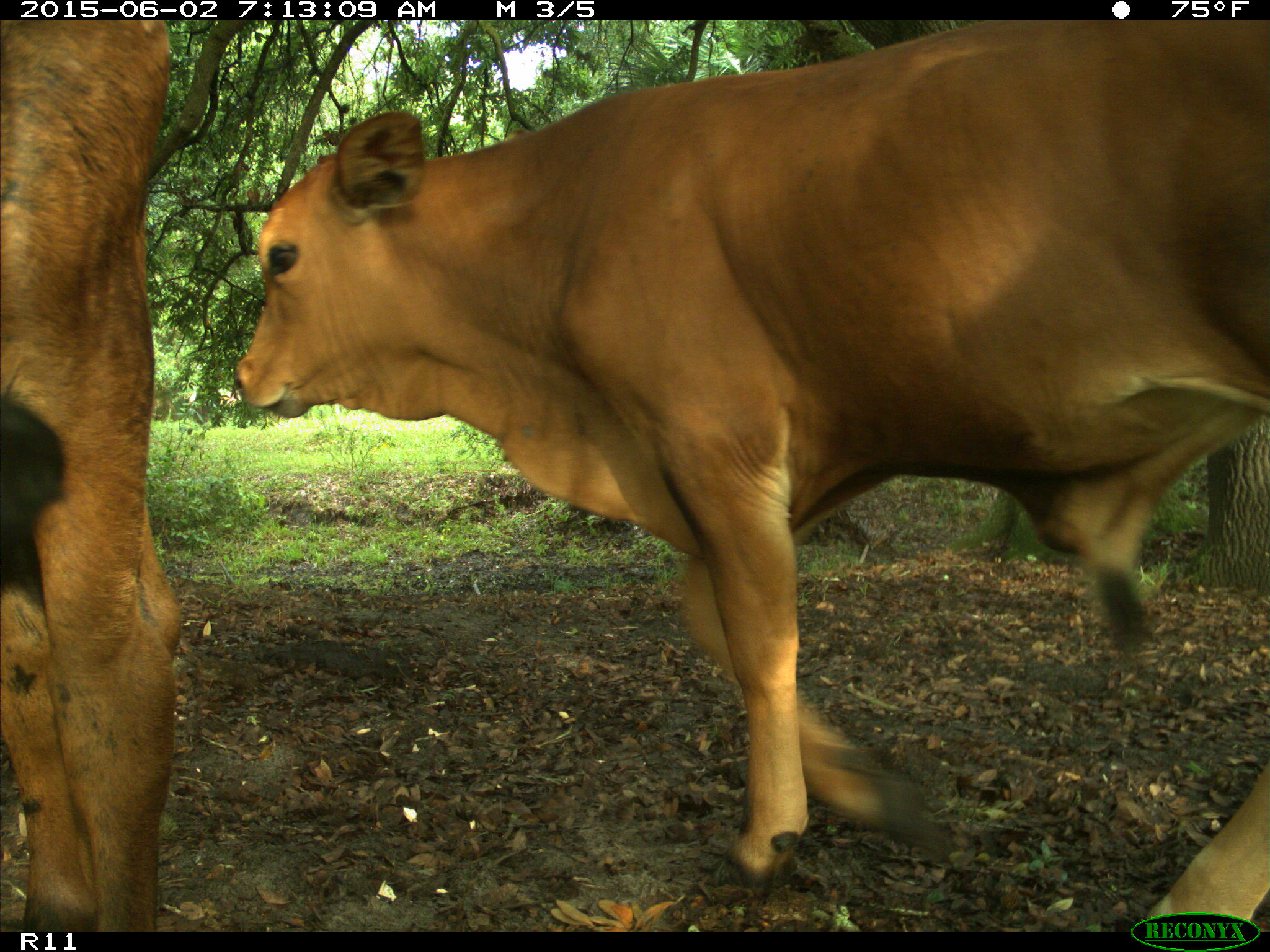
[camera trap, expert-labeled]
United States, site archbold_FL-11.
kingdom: Animalia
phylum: Chordata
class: Mammalia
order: Artiodactyla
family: Bovidae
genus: Bos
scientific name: Bos taurus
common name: domestic cow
Bos taurus (domestic cow).